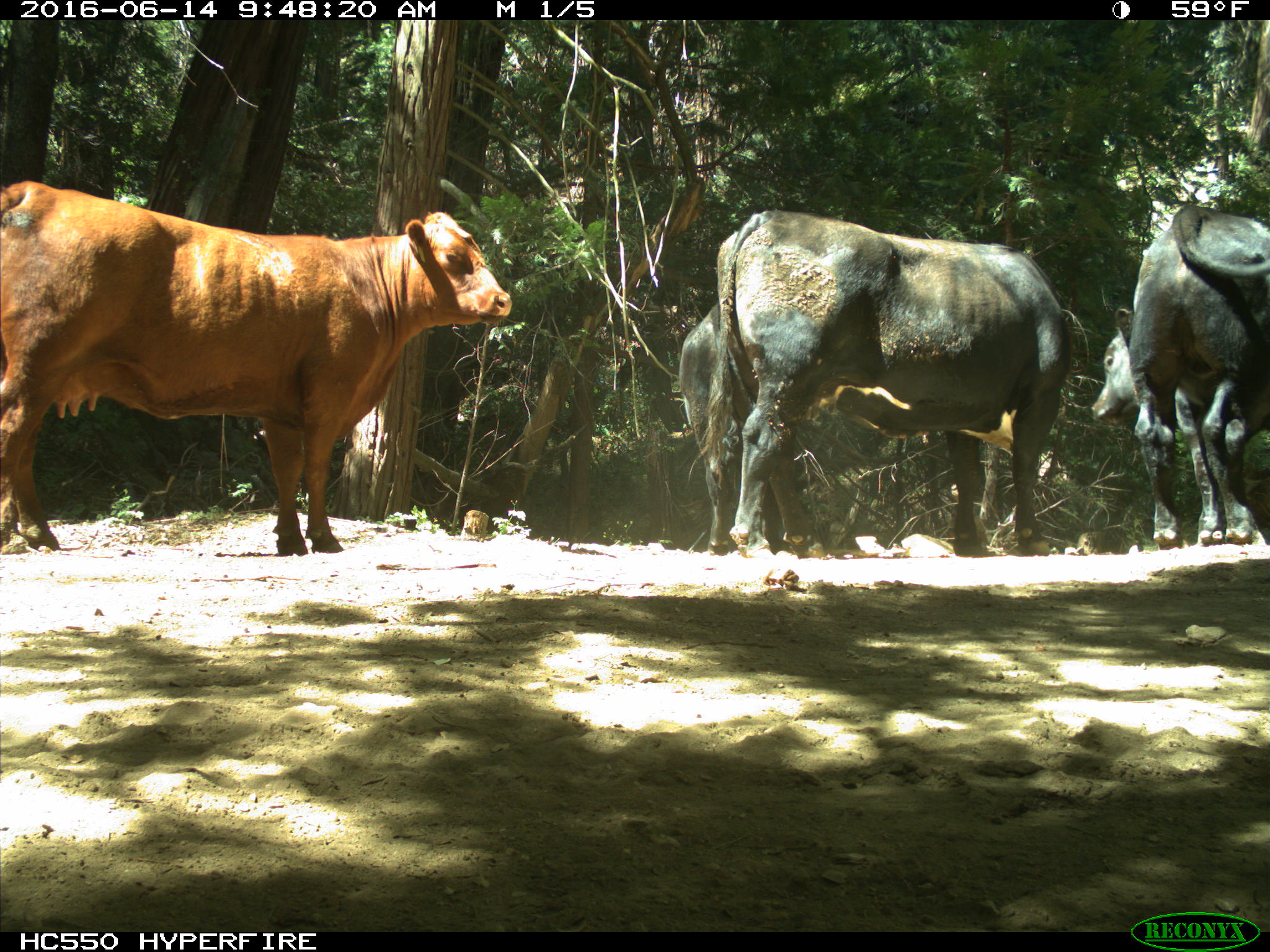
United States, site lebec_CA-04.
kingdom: Animalia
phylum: Chordata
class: Mammalia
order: Artiodactyla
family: Bovidae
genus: Bos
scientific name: Bos taurus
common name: domestic cow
Bos taurus (domestic cow).